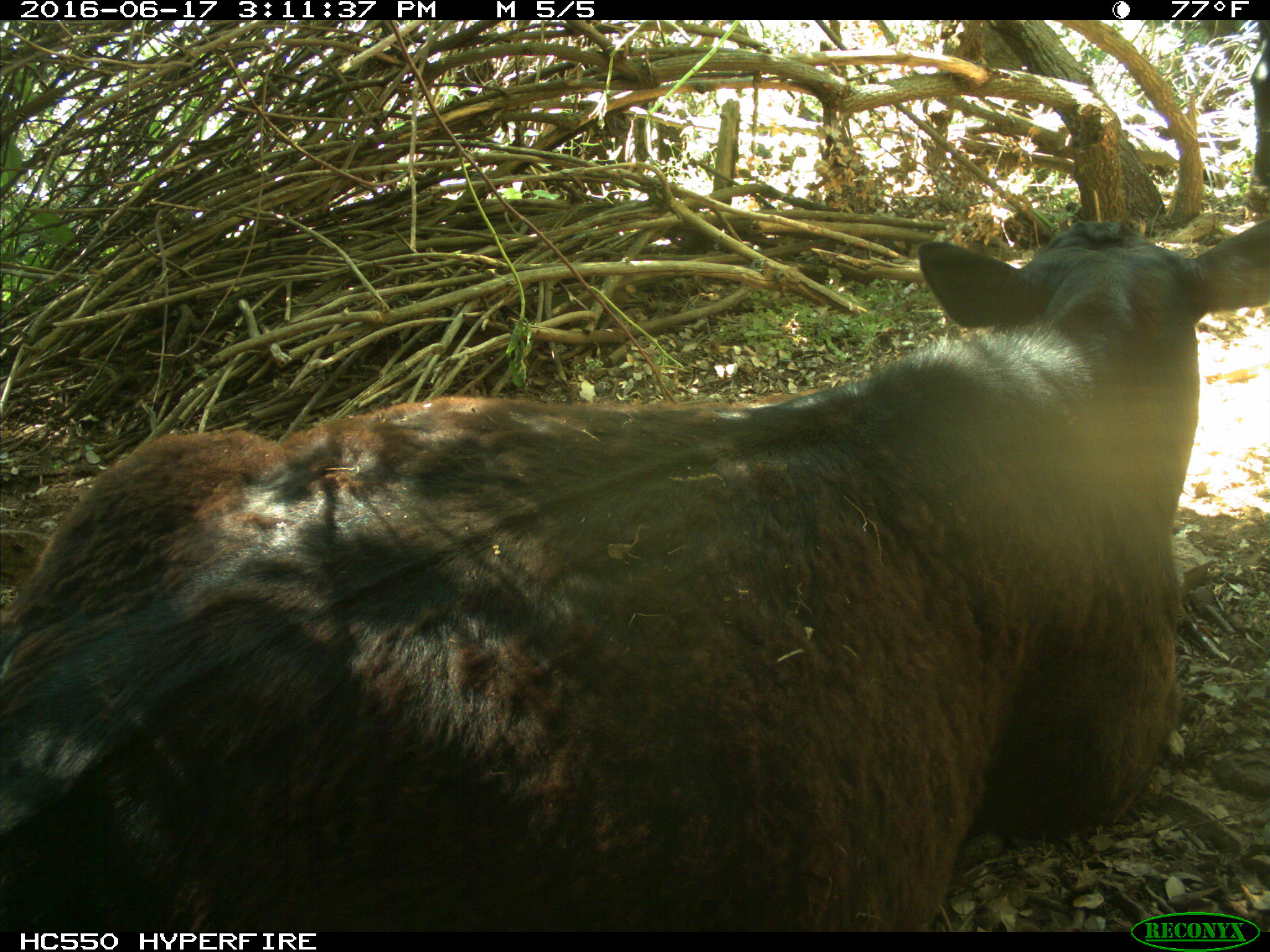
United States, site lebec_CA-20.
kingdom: Animalia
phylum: Chordata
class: Mammalia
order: Artiodactyla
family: Bovidae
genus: Bos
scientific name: Bos taurus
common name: domestic cow